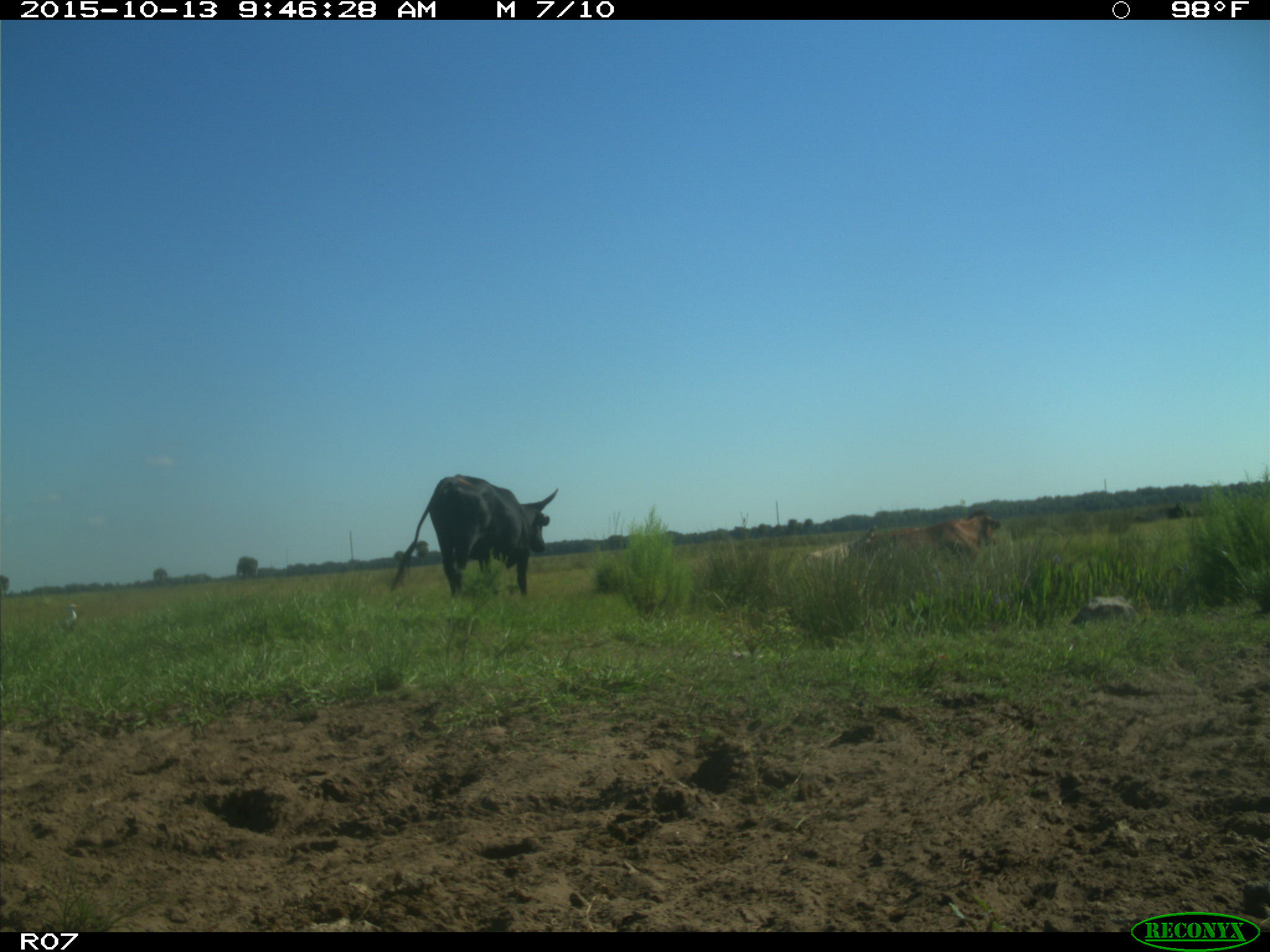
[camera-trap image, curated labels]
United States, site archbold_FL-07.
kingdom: Animalia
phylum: Chordata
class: Mammalia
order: Artiodactyla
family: Bovidae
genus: Bos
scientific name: Bos taurus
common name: domestic cow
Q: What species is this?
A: Bos taurus (domestic cow).